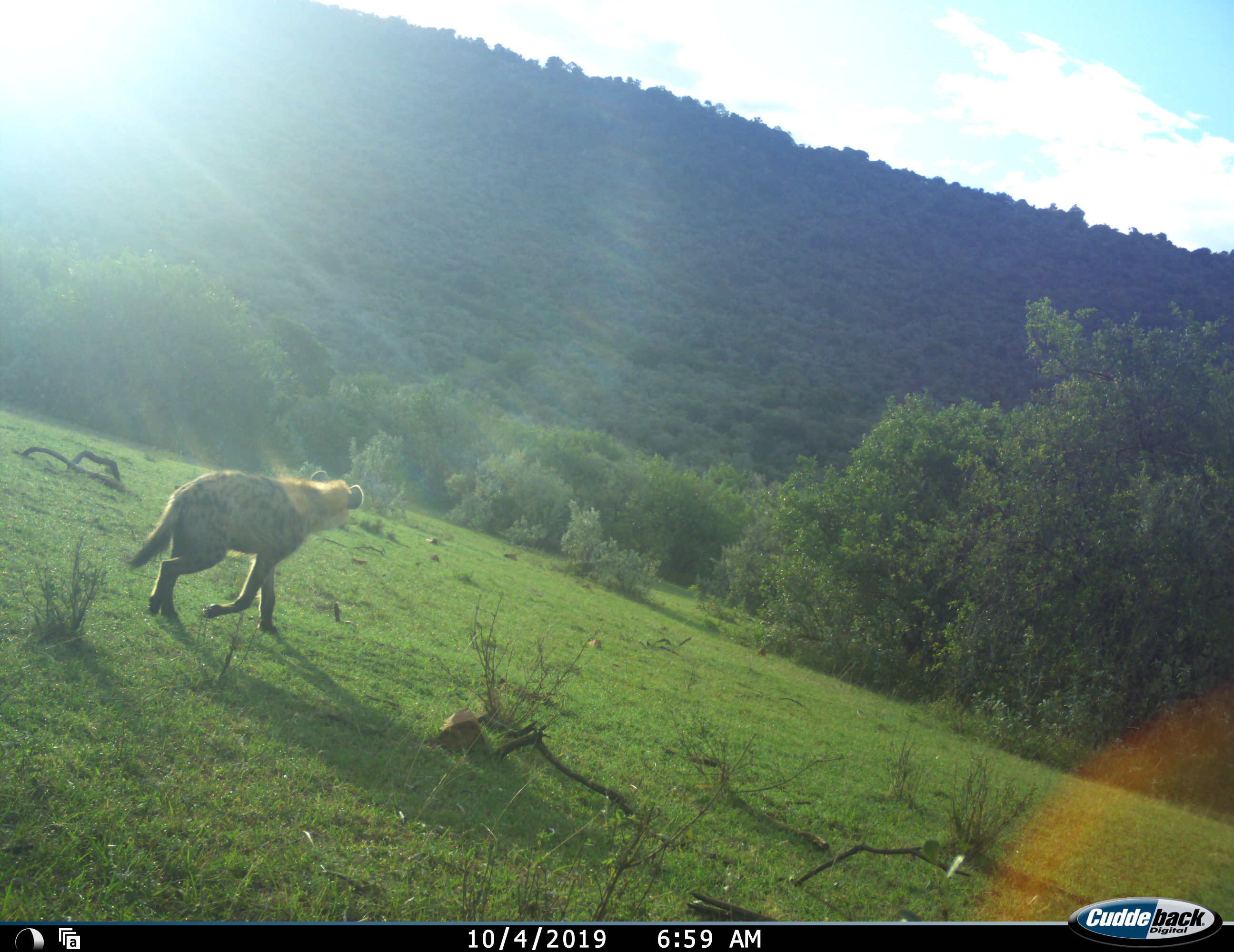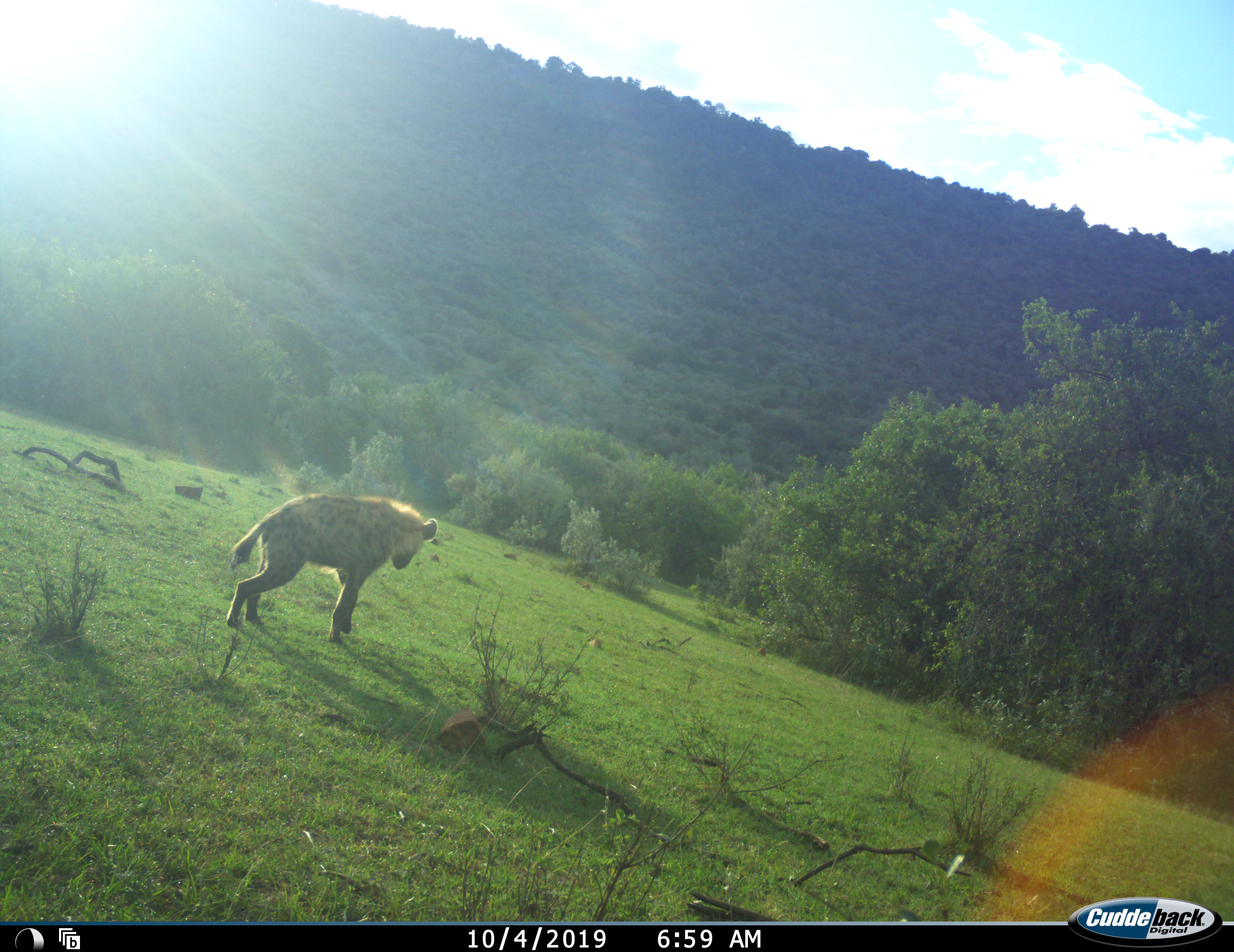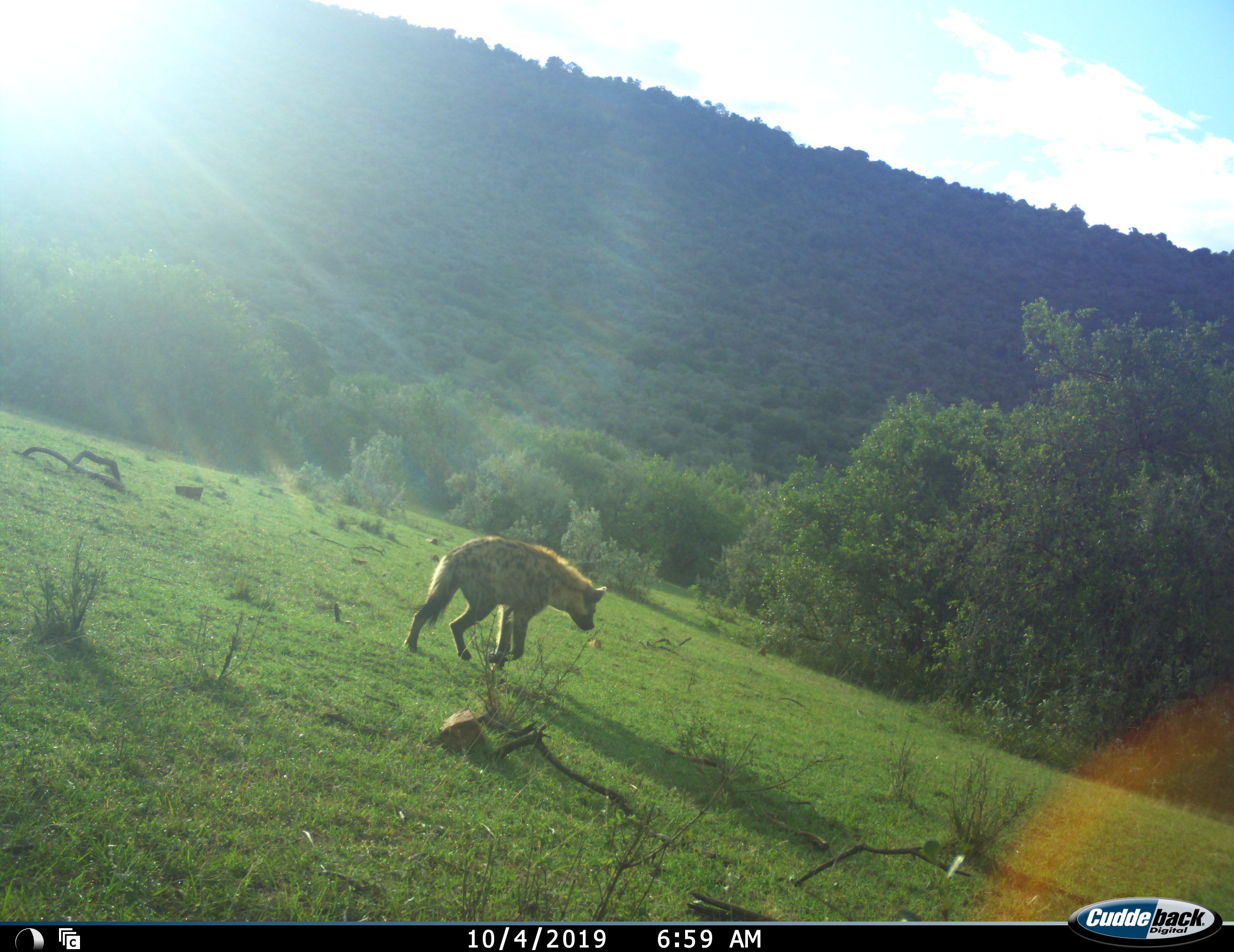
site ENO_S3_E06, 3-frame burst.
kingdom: Animalia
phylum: Chordata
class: Mammalia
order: Carnivora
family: Hyaenidae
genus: Crocuta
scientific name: Crocuta crocuta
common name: spotted hyena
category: hyenaspotted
Hyenaspotted (spotted hyena) (Crocuta crocuta), count 1. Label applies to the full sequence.